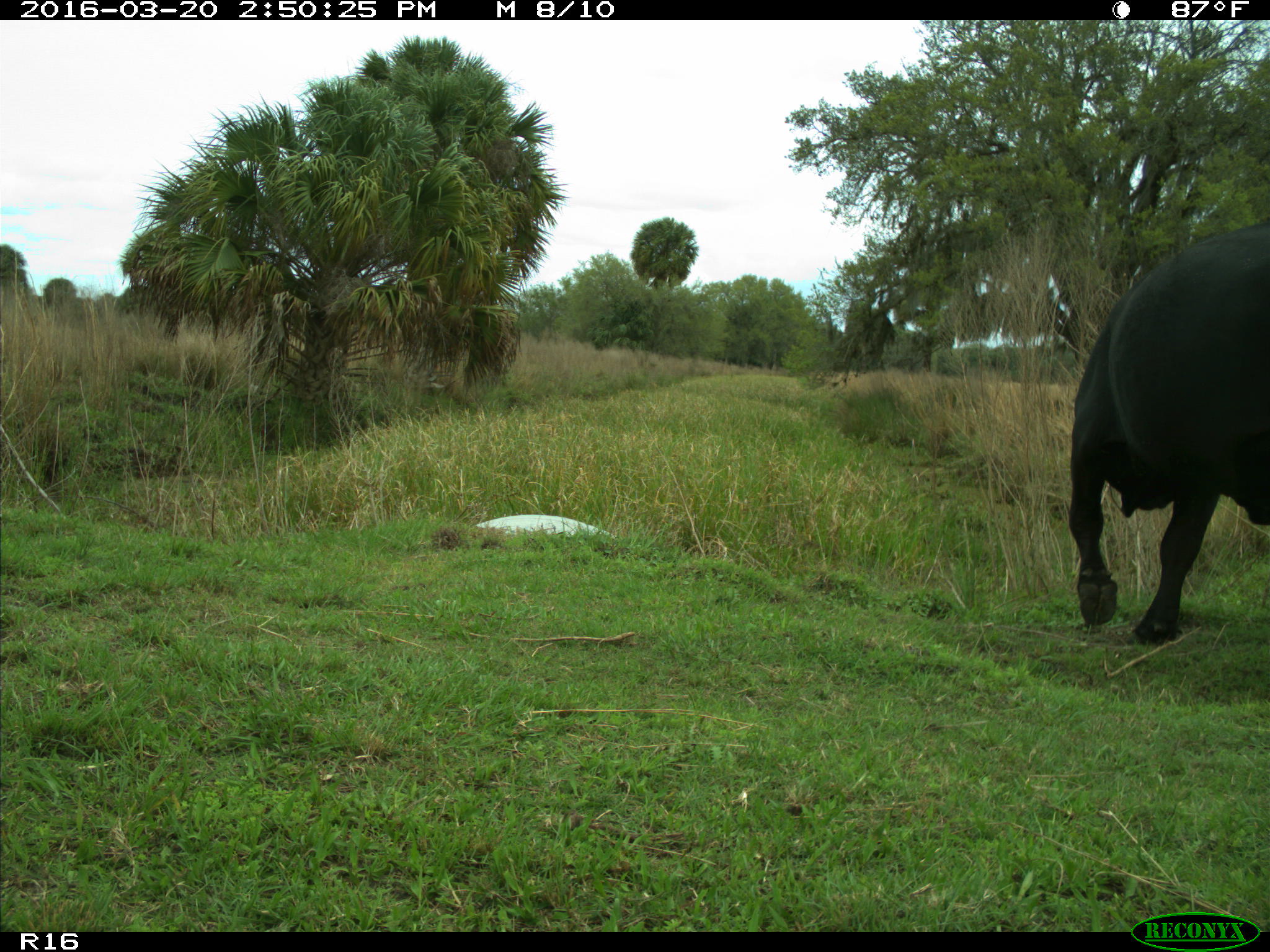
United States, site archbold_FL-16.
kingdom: Animalia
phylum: Chordata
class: Mammalia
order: Artiodactyla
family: Bovidae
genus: Bos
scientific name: Bos taurus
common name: domestic cow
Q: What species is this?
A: Bos taurus (domestic cow).